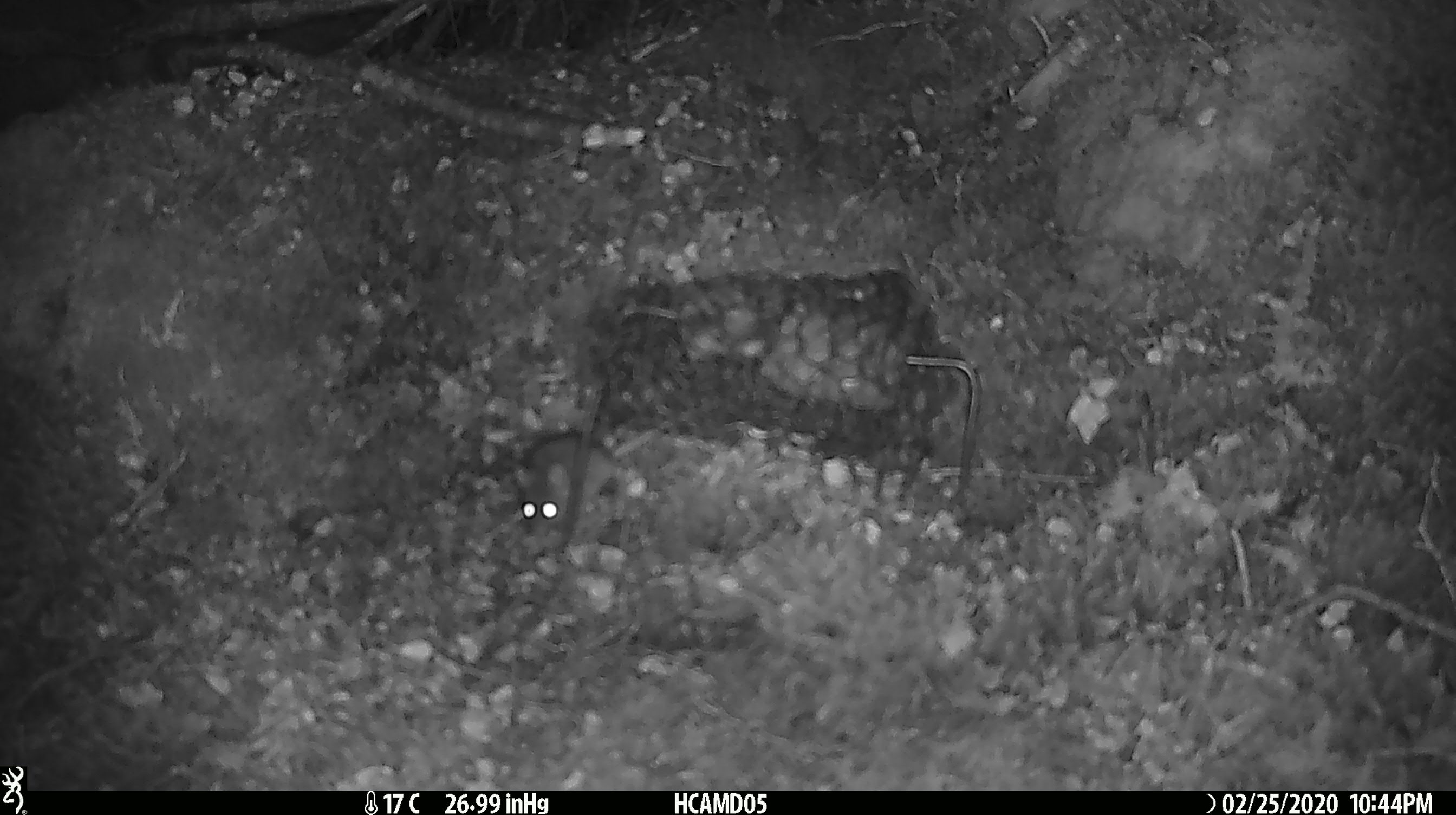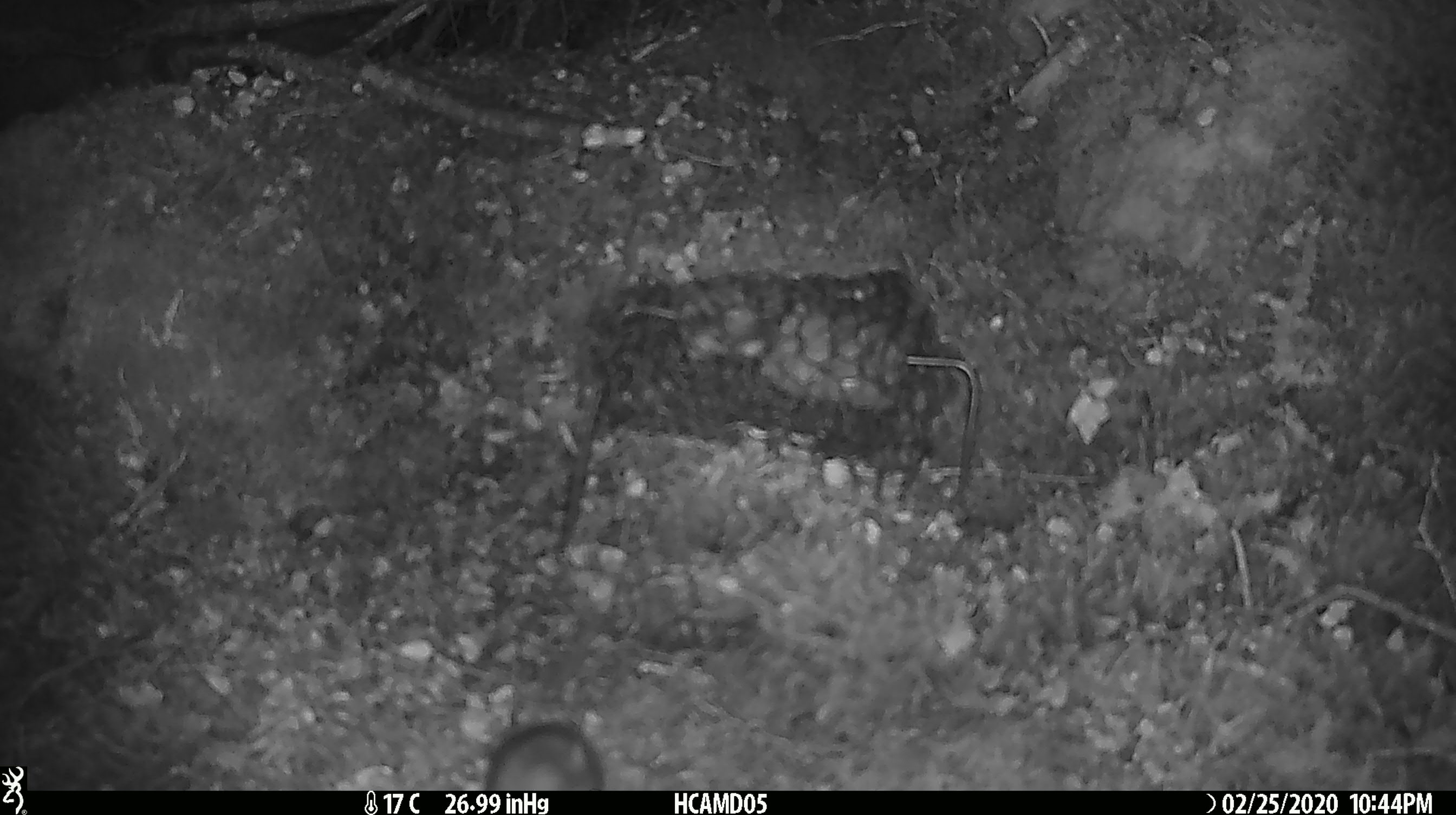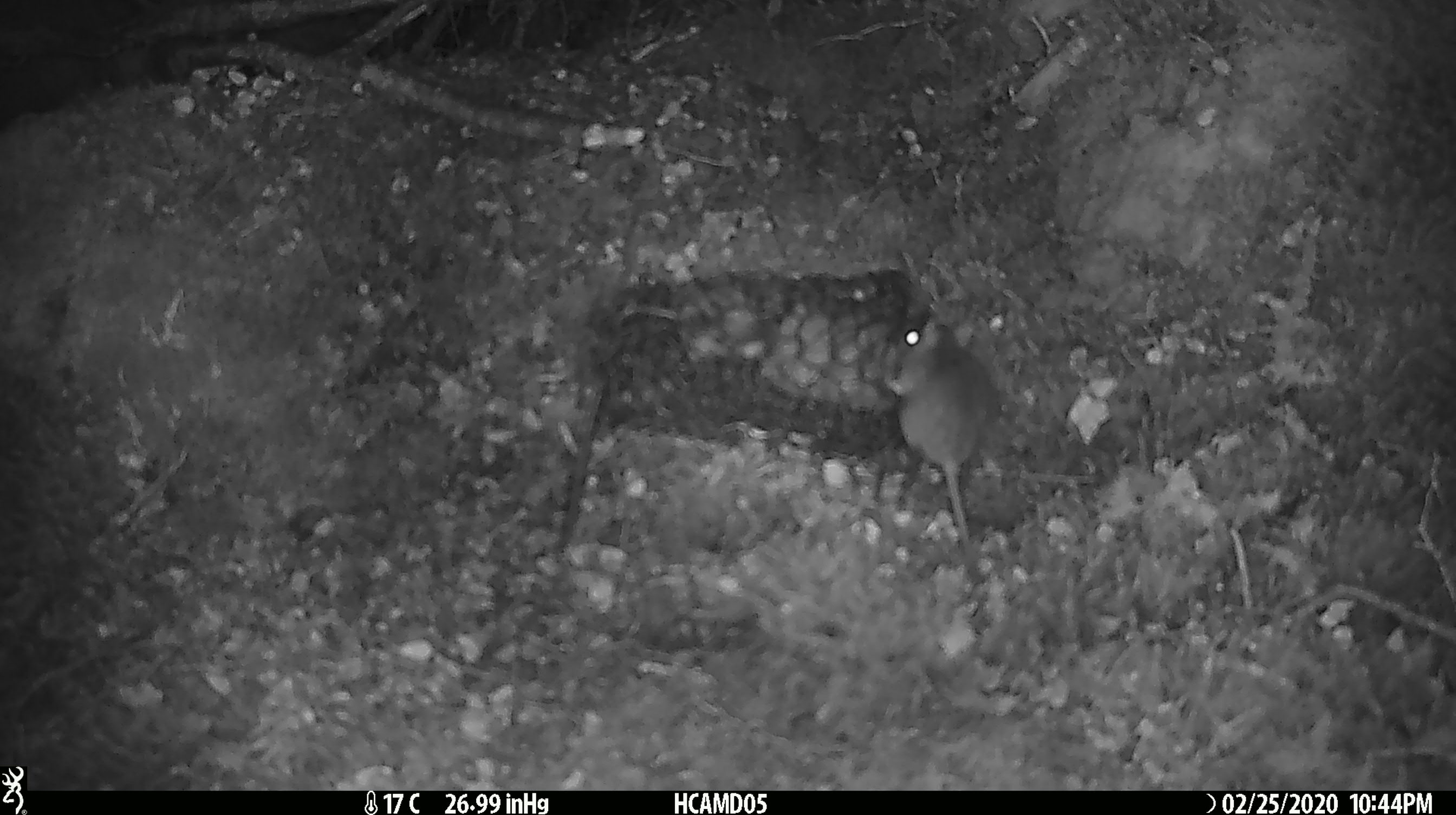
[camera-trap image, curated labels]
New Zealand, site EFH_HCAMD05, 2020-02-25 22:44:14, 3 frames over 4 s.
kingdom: Animalia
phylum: Chordata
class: Mammalia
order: Rodentia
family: Muridae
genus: Mus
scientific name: Mus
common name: mouse